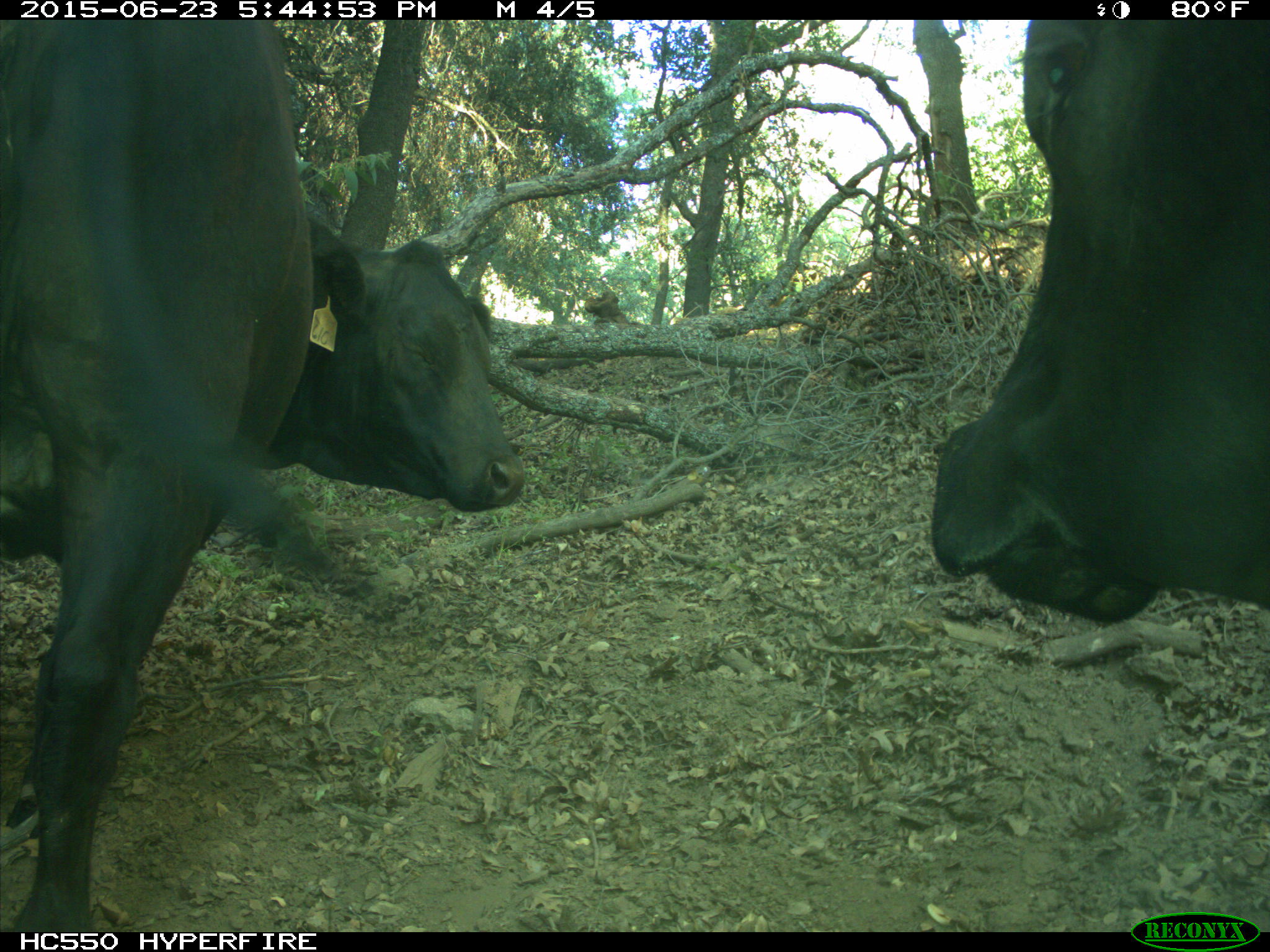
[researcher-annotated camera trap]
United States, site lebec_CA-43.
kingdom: Animalia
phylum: Chordata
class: Mammalia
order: Artiodactyla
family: Bovidae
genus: Bos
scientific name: Bos taurus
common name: domestic cow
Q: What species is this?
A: Bos taurus (domestic cow).